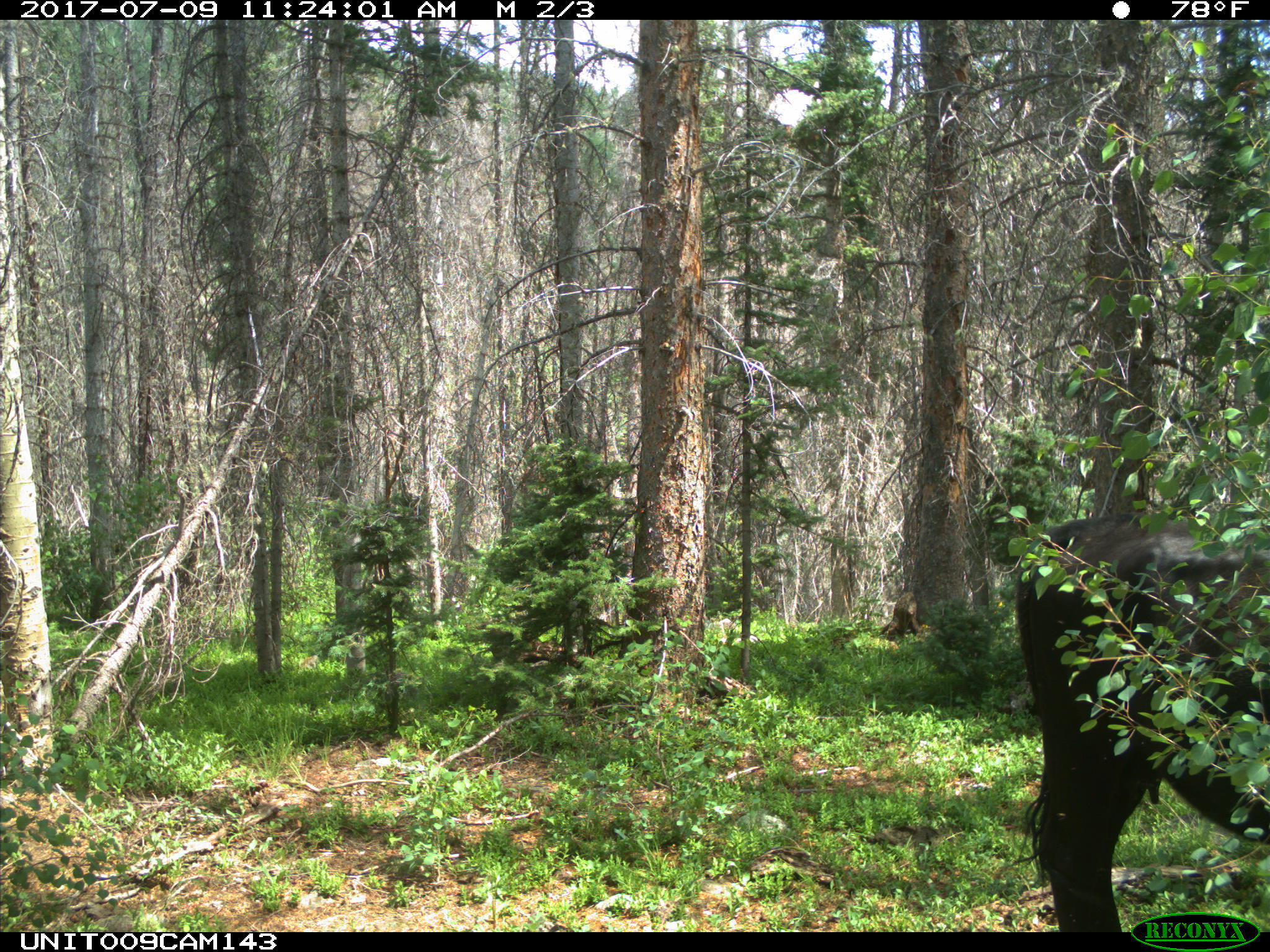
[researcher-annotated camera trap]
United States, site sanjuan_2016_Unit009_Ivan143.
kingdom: Animalia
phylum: Chordata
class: Mammalia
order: Artiodactyla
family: Bovidae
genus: Bos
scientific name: Bos taurus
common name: domestic cow